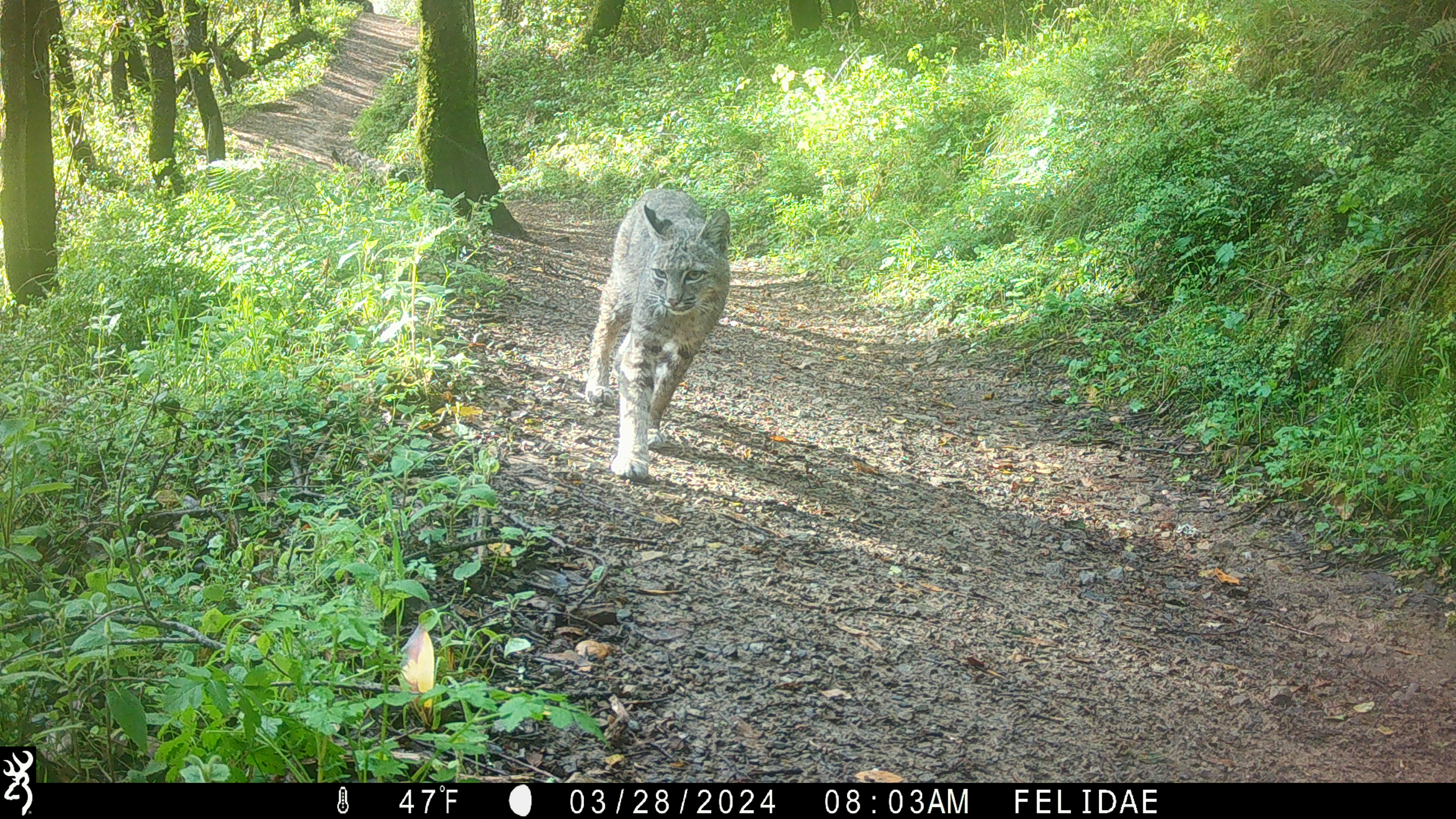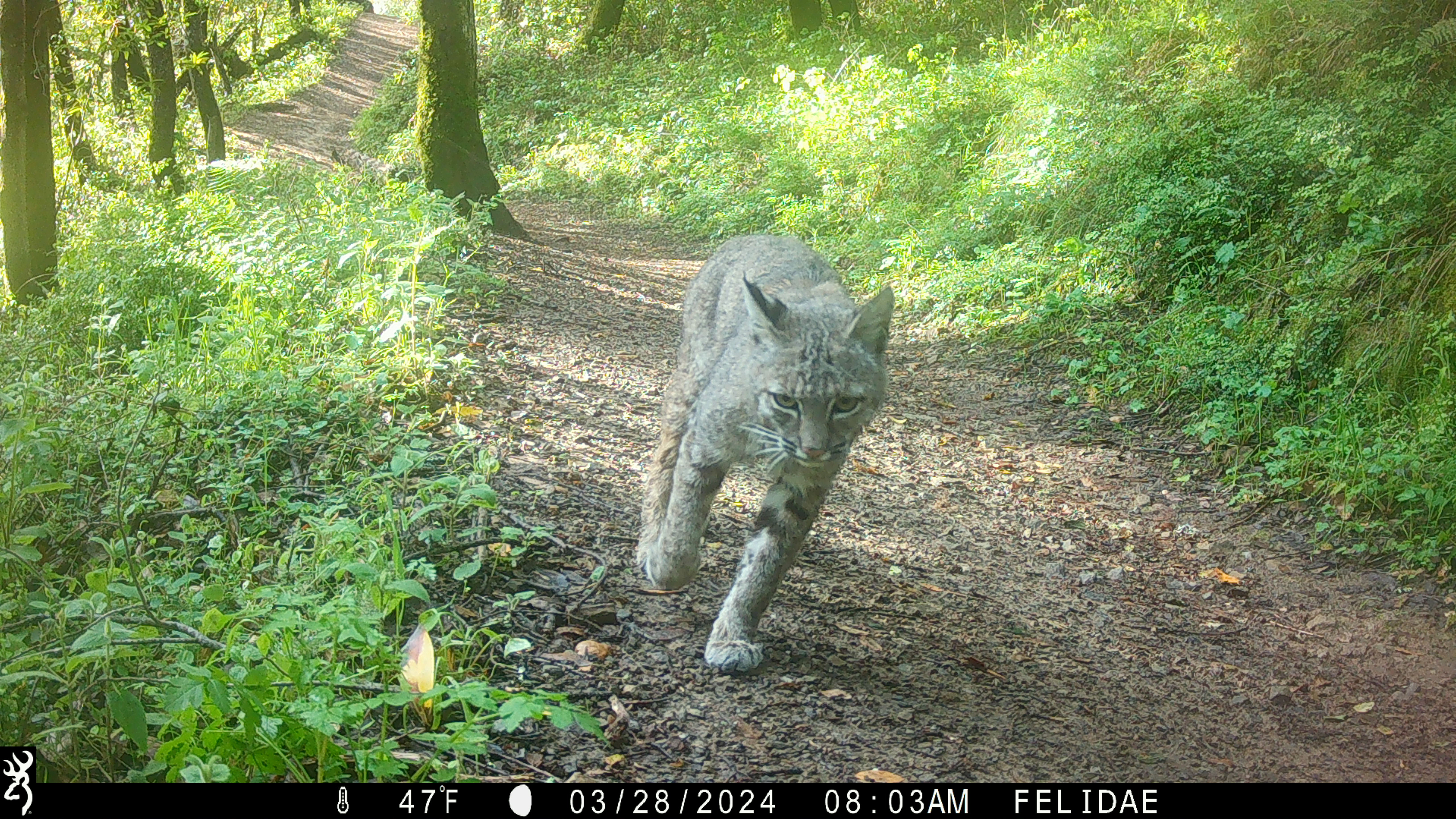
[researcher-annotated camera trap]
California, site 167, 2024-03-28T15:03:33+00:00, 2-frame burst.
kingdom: Animalia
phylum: Chordata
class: Mammalia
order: Carnivora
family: Felidae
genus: Lynx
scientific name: Lynx rufus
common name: bobcat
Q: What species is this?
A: Bobcat (Lynx rufus).